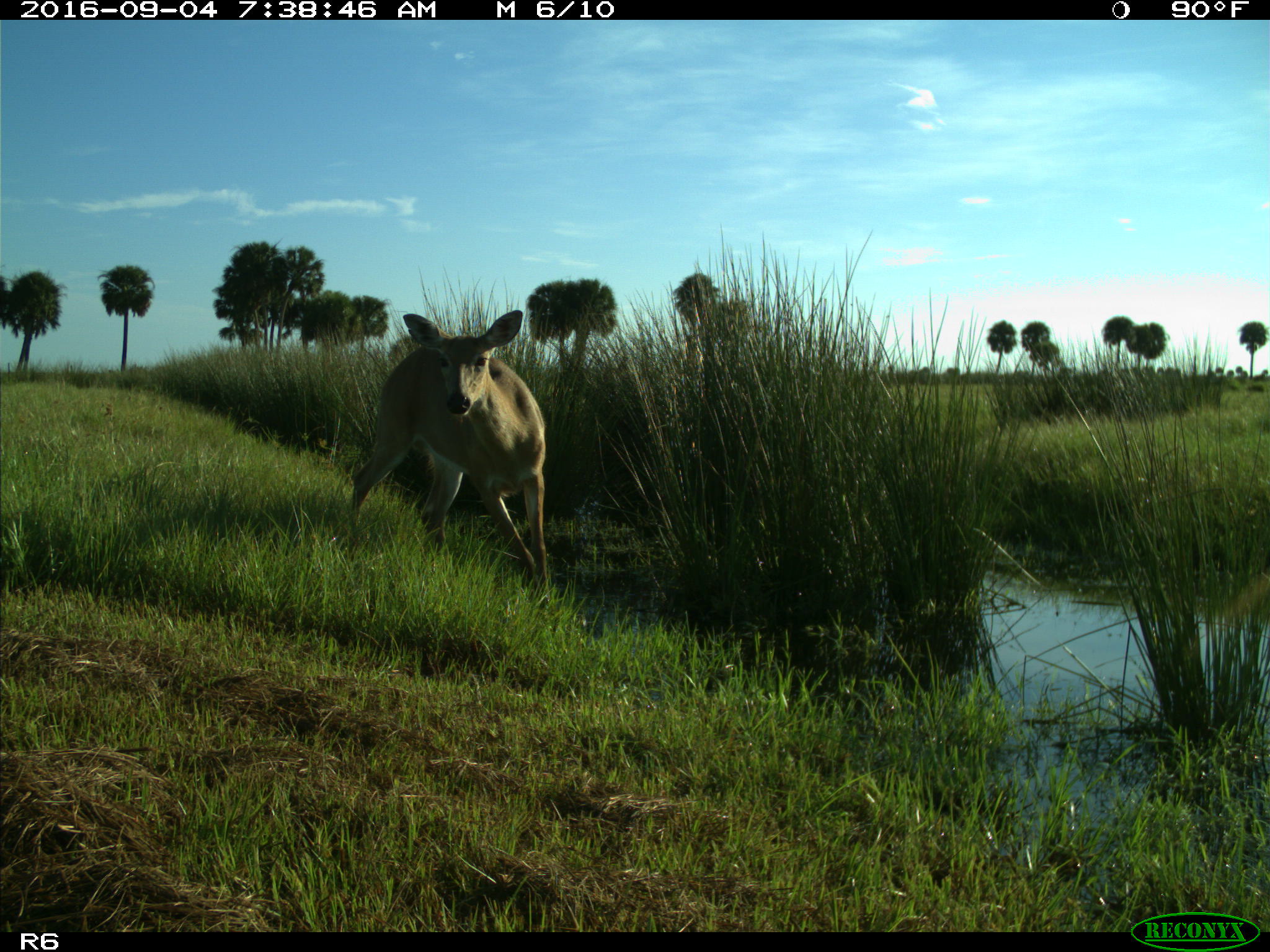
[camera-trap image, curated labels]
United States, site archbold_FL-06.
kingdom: Animalia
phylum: Chordata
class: Mammalia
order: Artiodactyla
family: Cervidae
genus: Odocoileus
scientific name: Odocoileus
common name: deer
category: unidentified deer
Unidentified deer (deer) (Odocoileus).